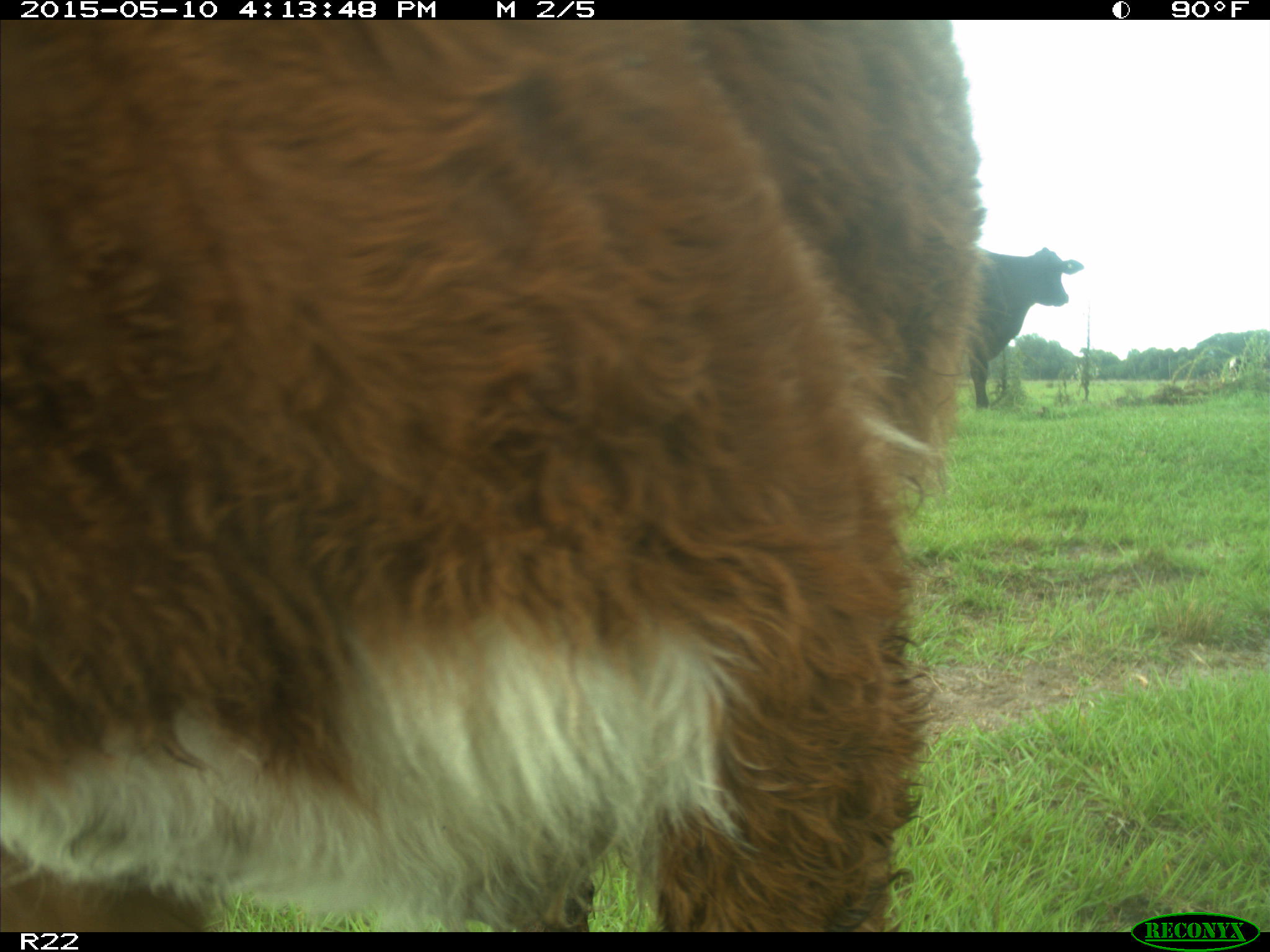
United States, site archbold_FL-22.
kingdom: Animalia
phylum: Chordata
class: Mammalia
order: Artiodactyla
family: Bovidae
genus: Bos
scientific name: Bos taurus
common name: domestic cow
Bos taurus (domestic cow).